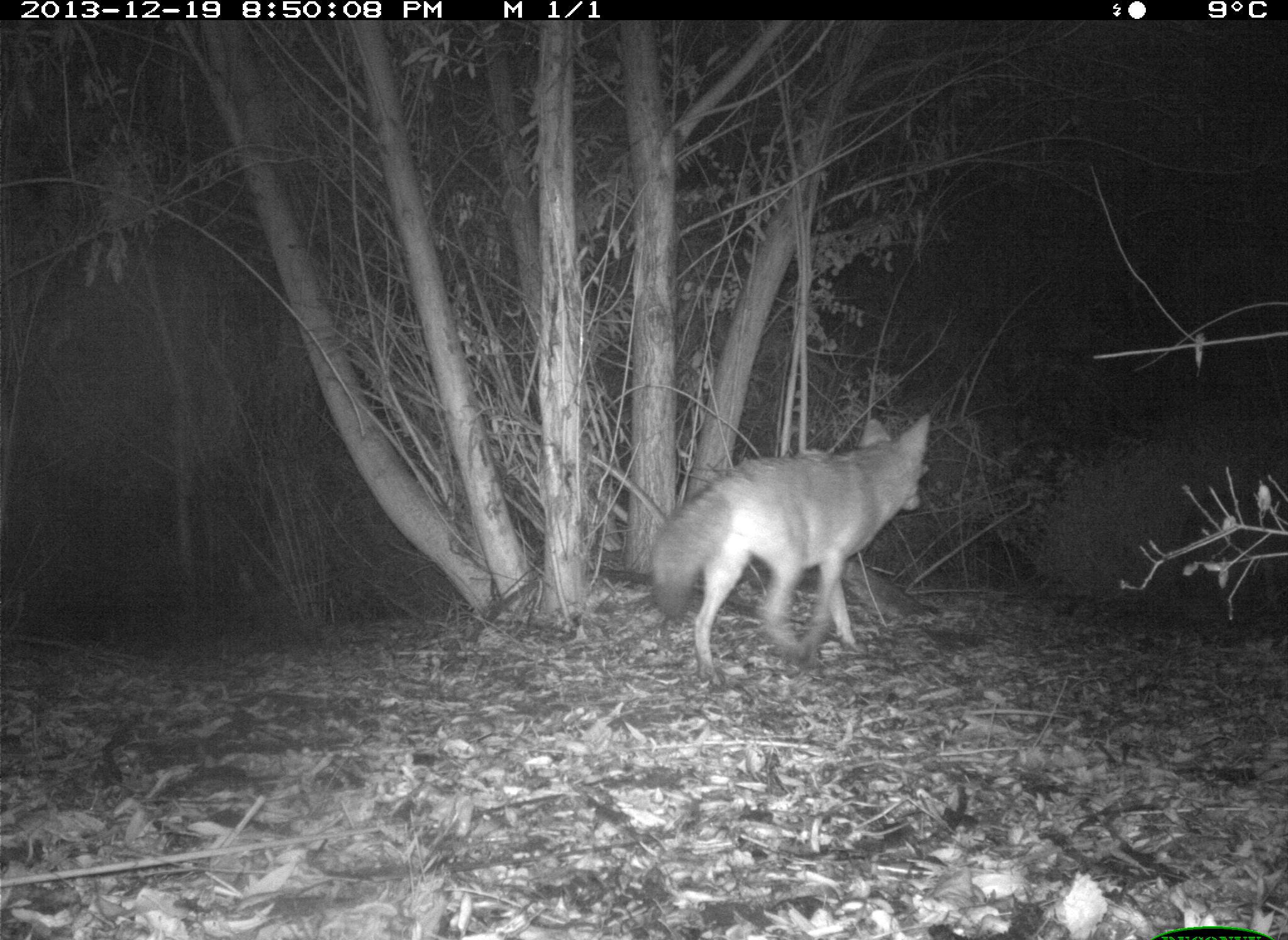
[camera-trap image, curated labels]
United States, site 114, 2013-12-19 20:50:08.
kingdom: Animalia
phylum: Chordata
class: Mammalia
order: Carnivora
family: Canidae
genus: Canis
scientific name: Canis latrans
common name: coyote